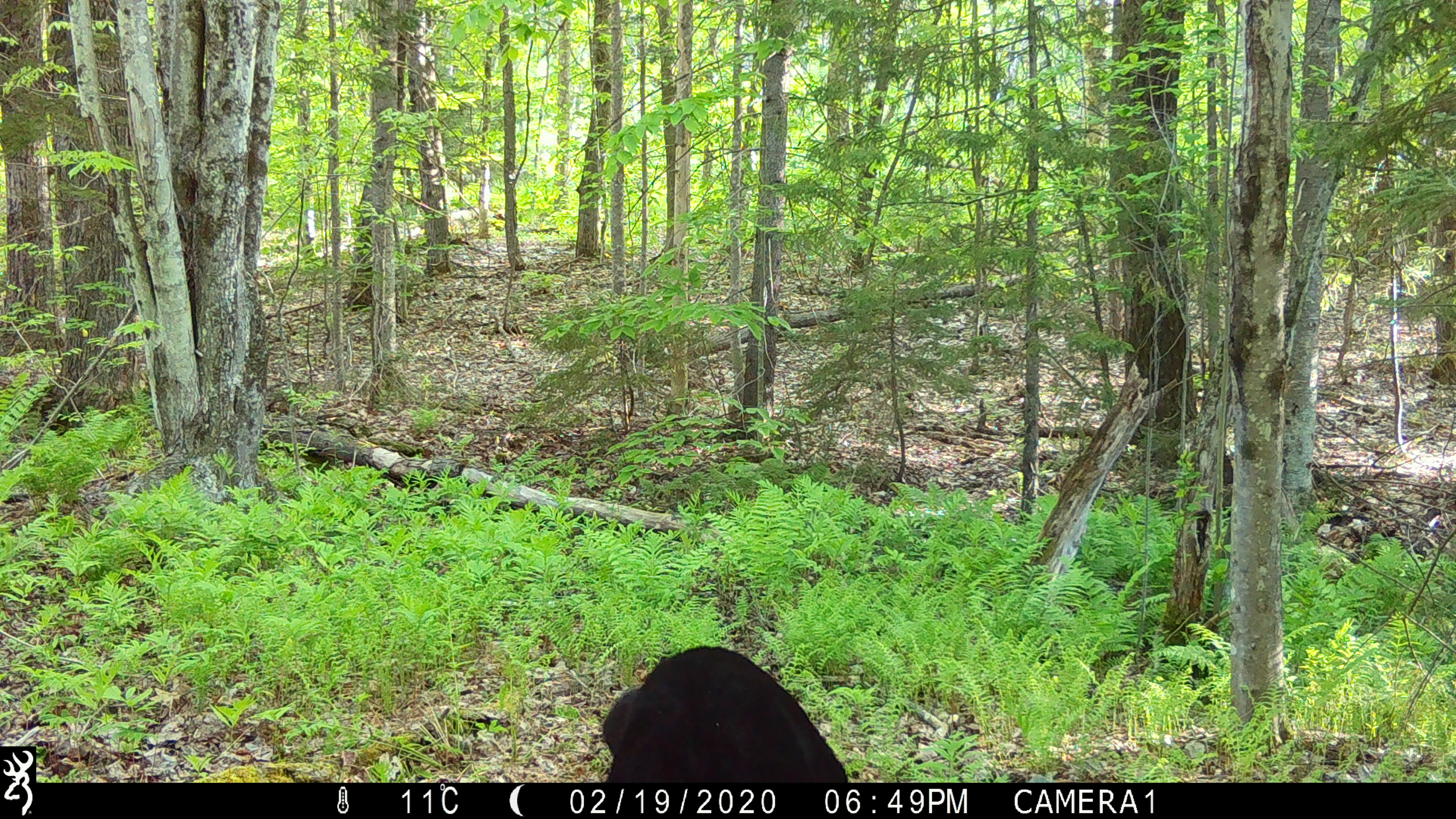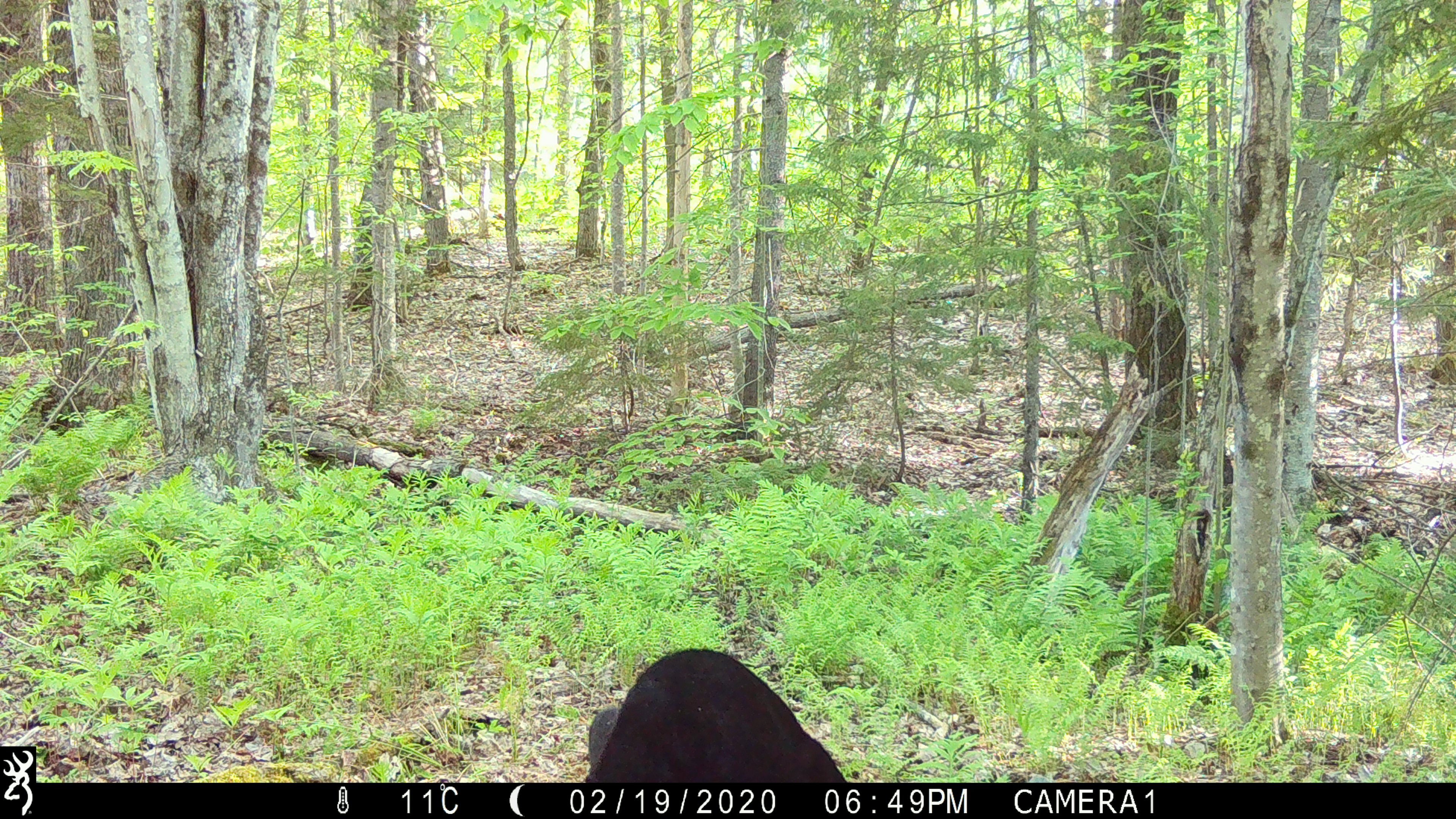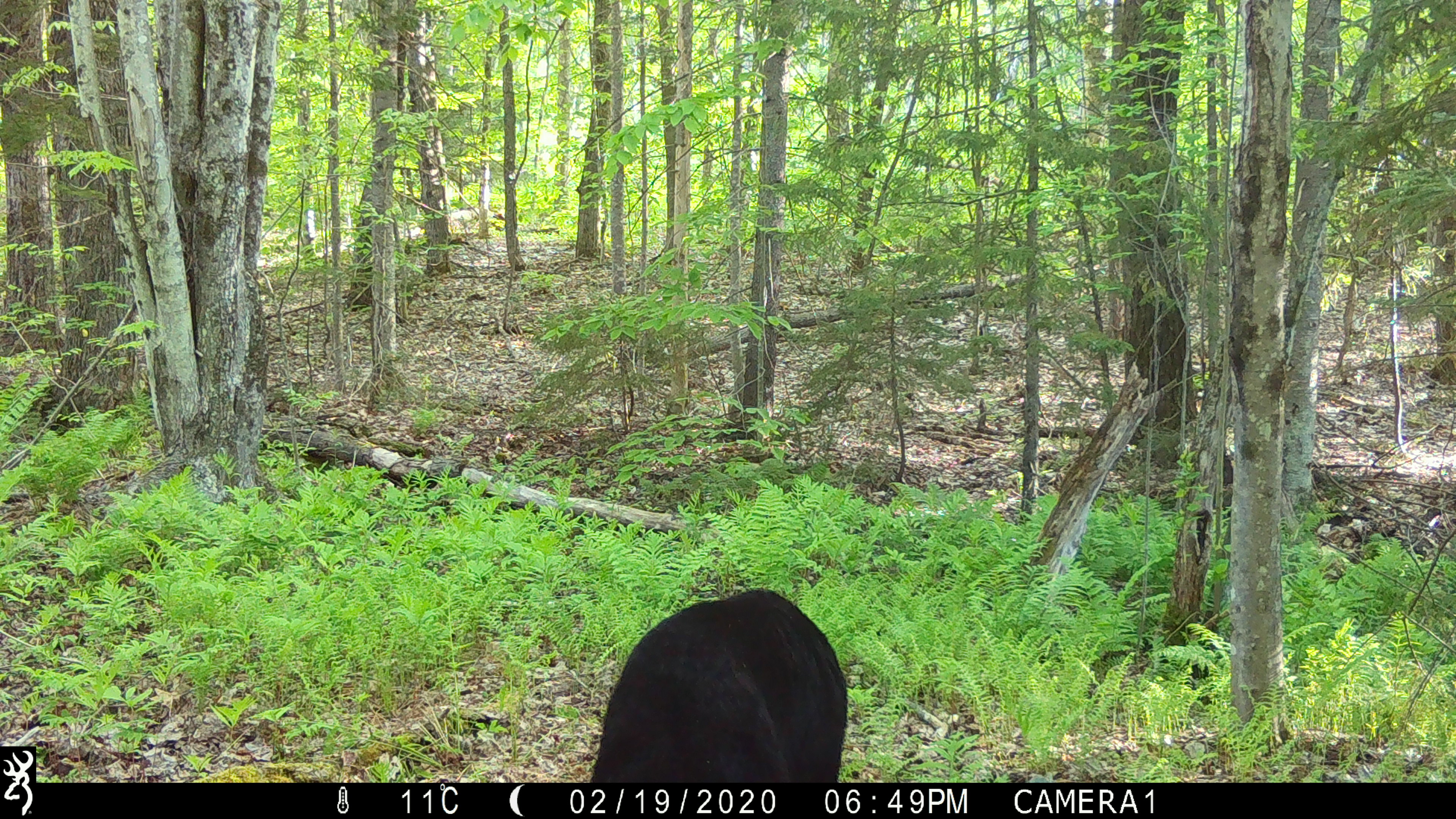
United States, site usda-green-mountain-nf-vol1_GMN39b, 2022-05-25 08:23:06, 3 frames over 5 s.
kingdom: Animalia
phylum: Chordata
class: Mammalia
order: Carnivora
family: Ursidae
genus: Ursus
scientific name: Ursus americanus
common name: black bear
Black bear (Ursus americanus).